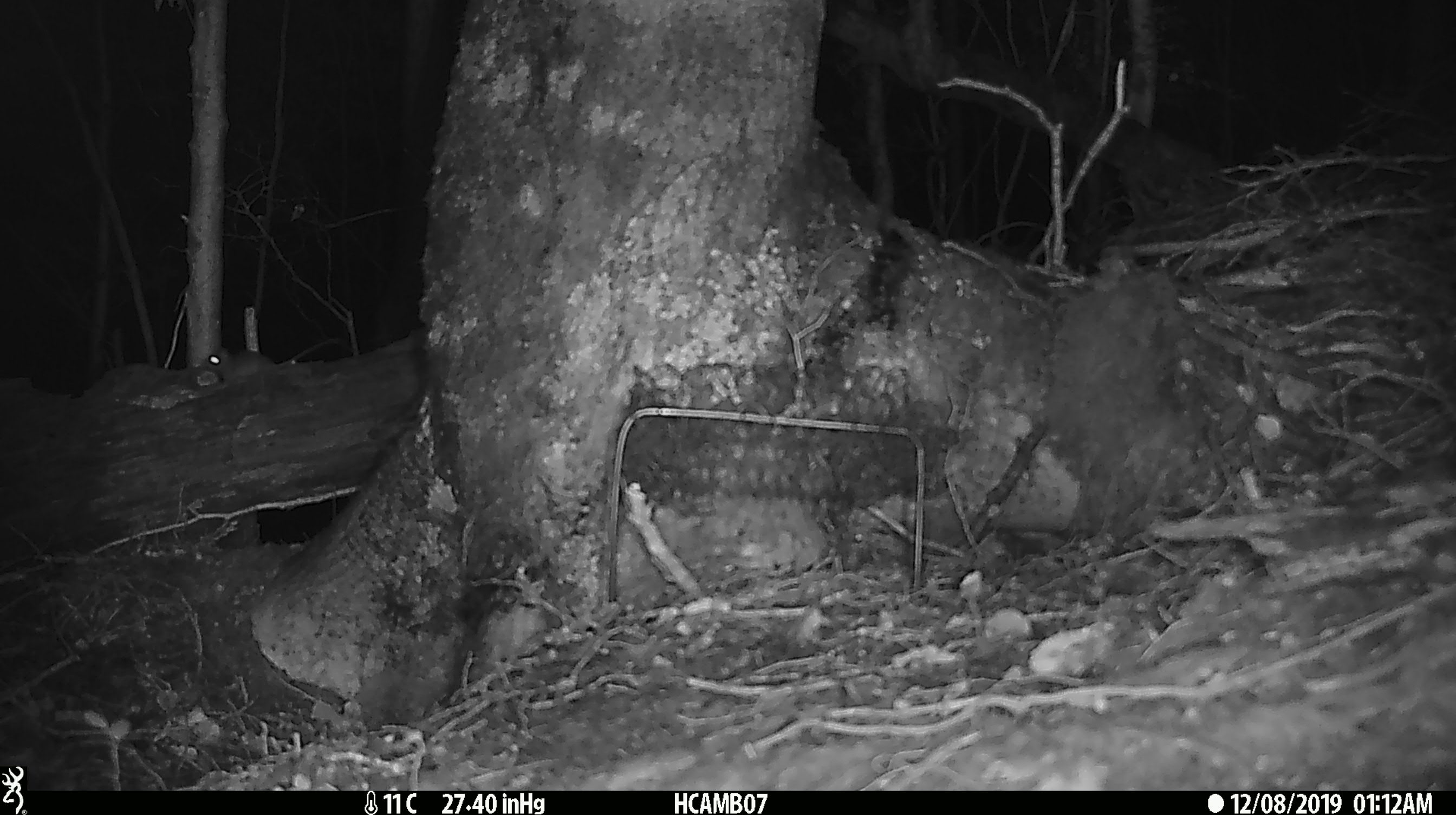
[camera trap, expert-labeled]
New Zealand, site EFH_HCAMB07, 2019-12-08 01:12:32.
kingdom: Animalia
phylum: Chordata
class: Mammalia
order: Rodentia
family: Muridae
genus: Mus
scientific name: Mus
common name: mouse